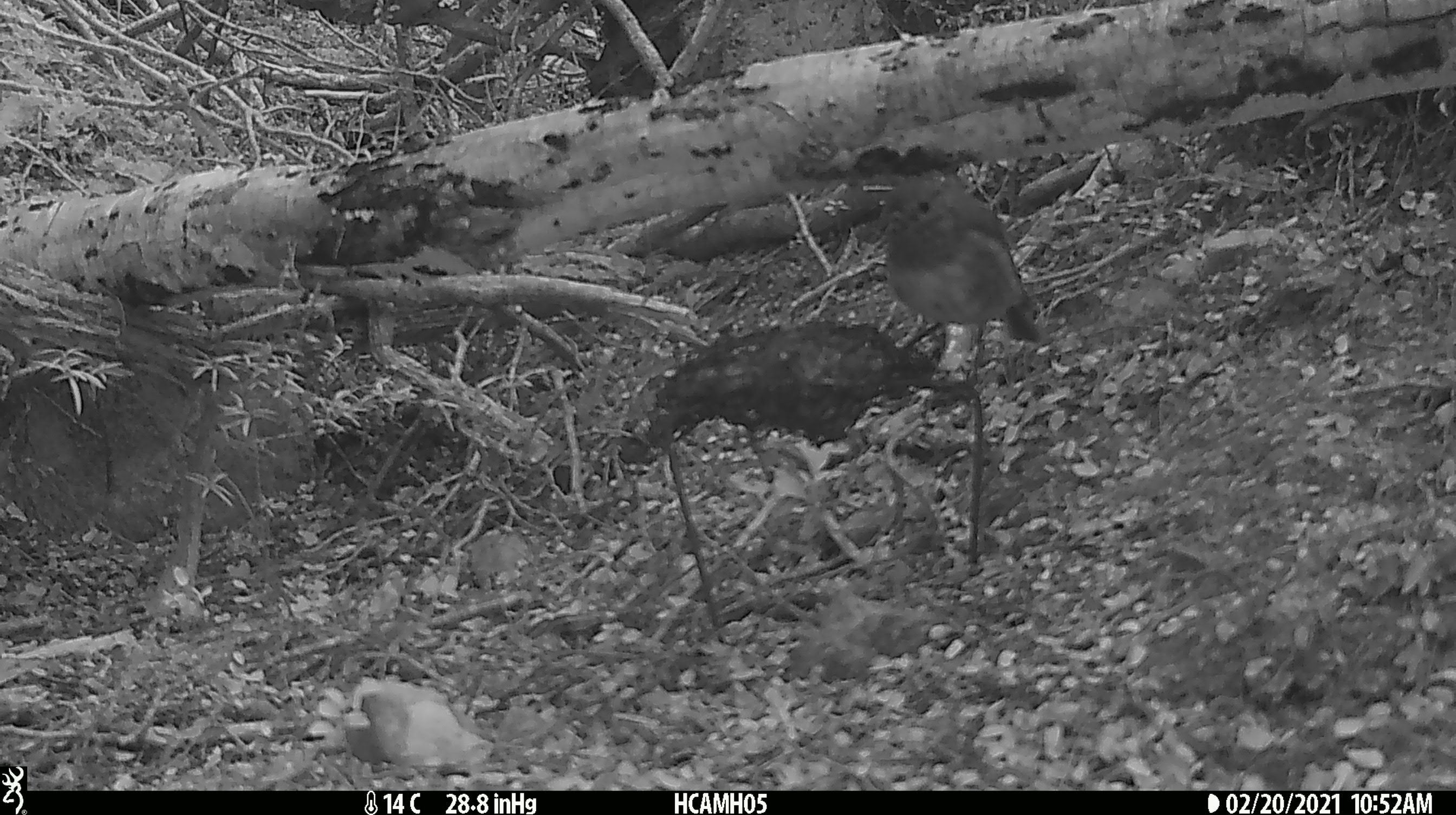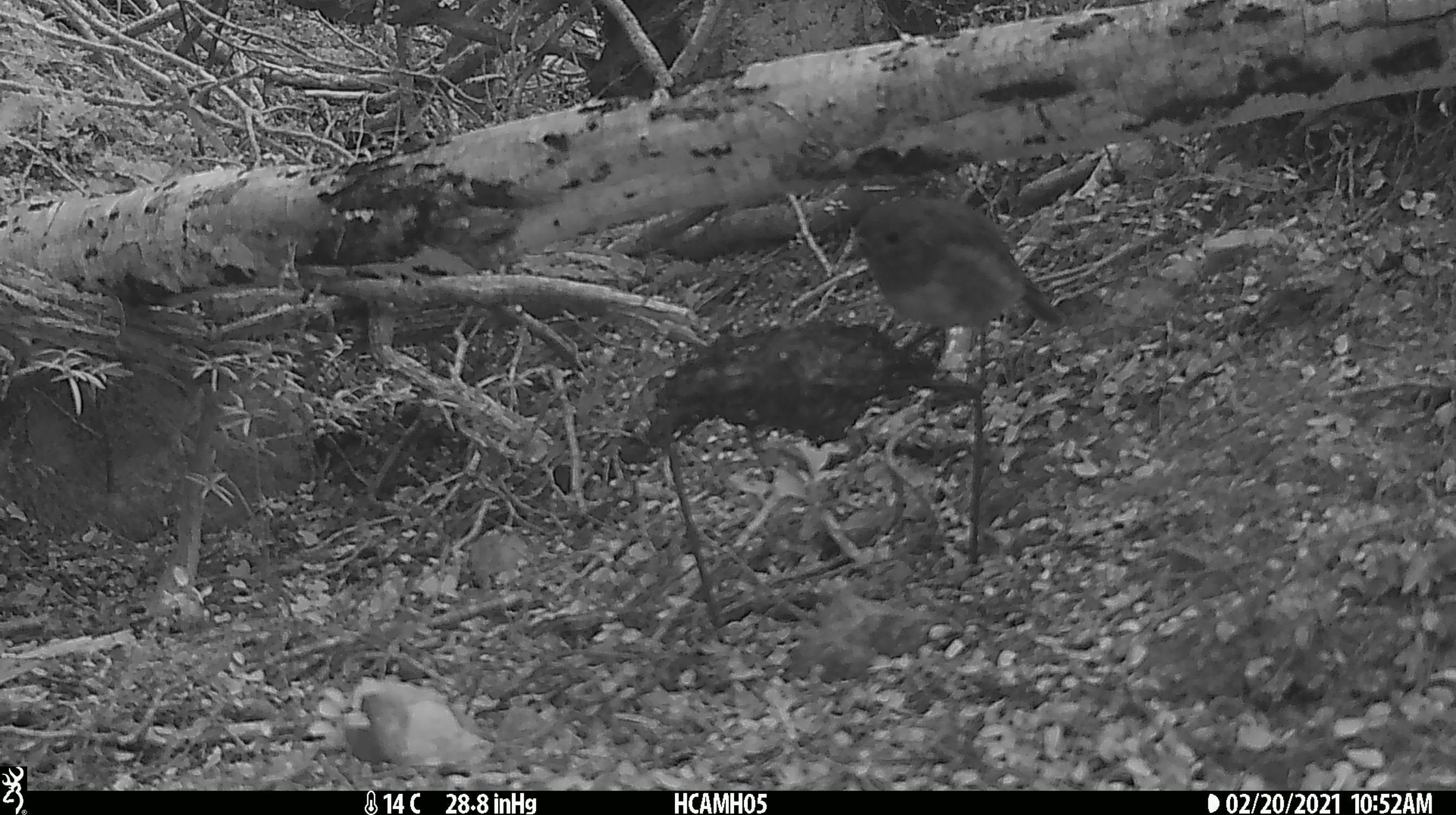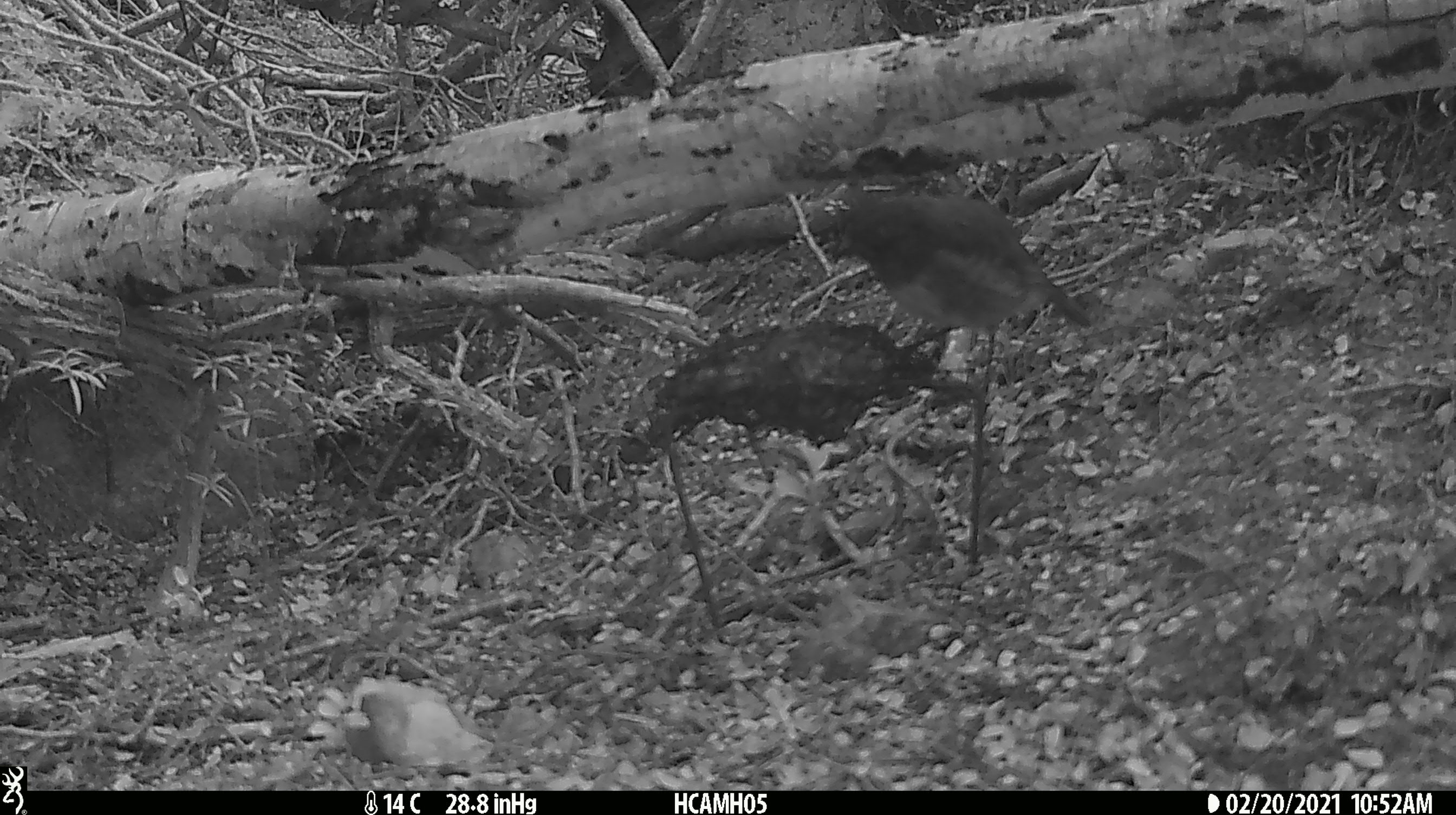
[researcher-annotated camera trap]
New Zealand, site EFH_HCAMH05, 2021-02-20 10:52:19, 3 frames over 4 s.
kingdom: Animalia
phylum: Chordata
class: Aves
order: Passeriformes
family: Petroicidae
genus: Petroica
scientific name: Petroica australis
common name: new zealand robin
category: robin